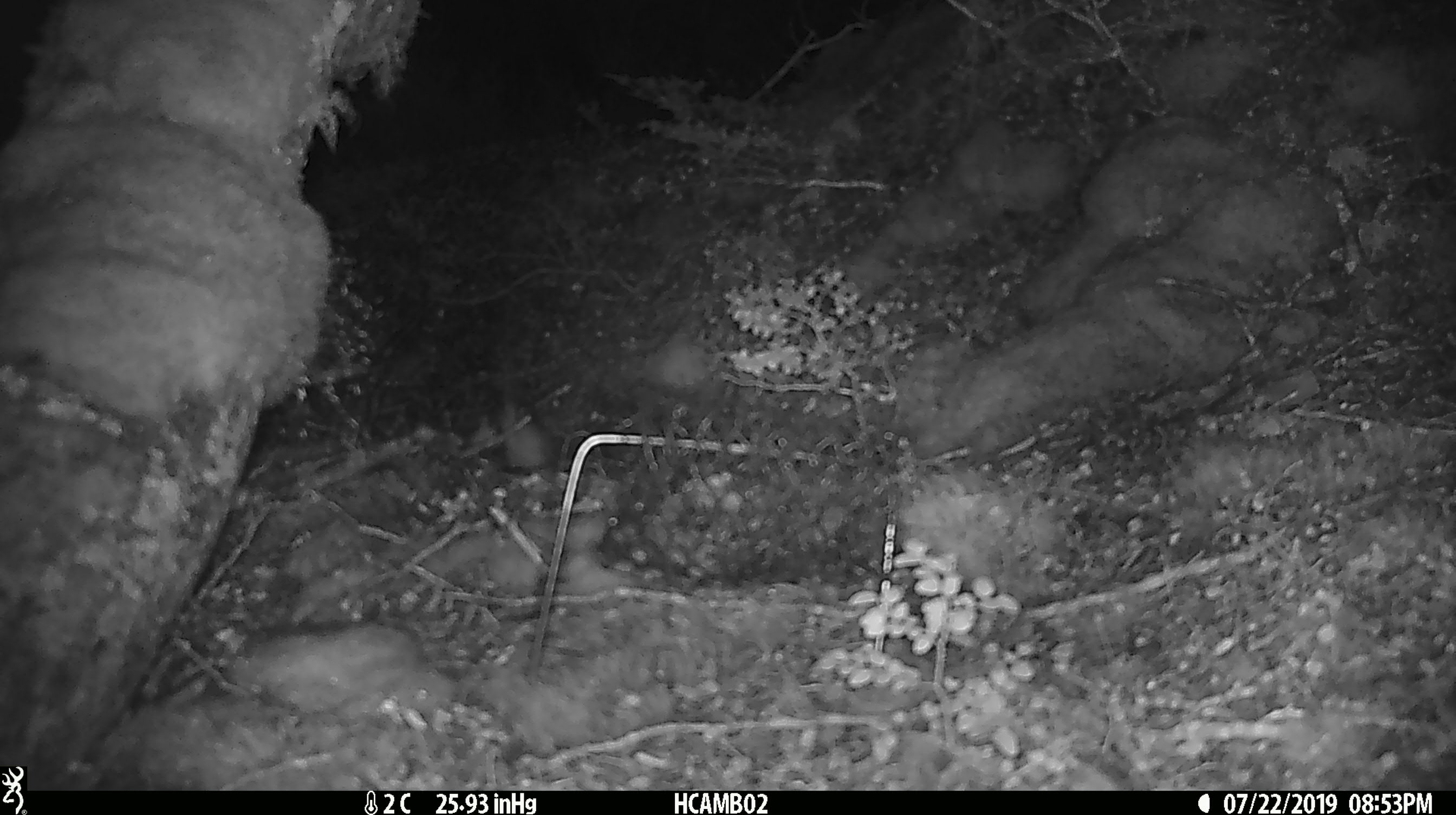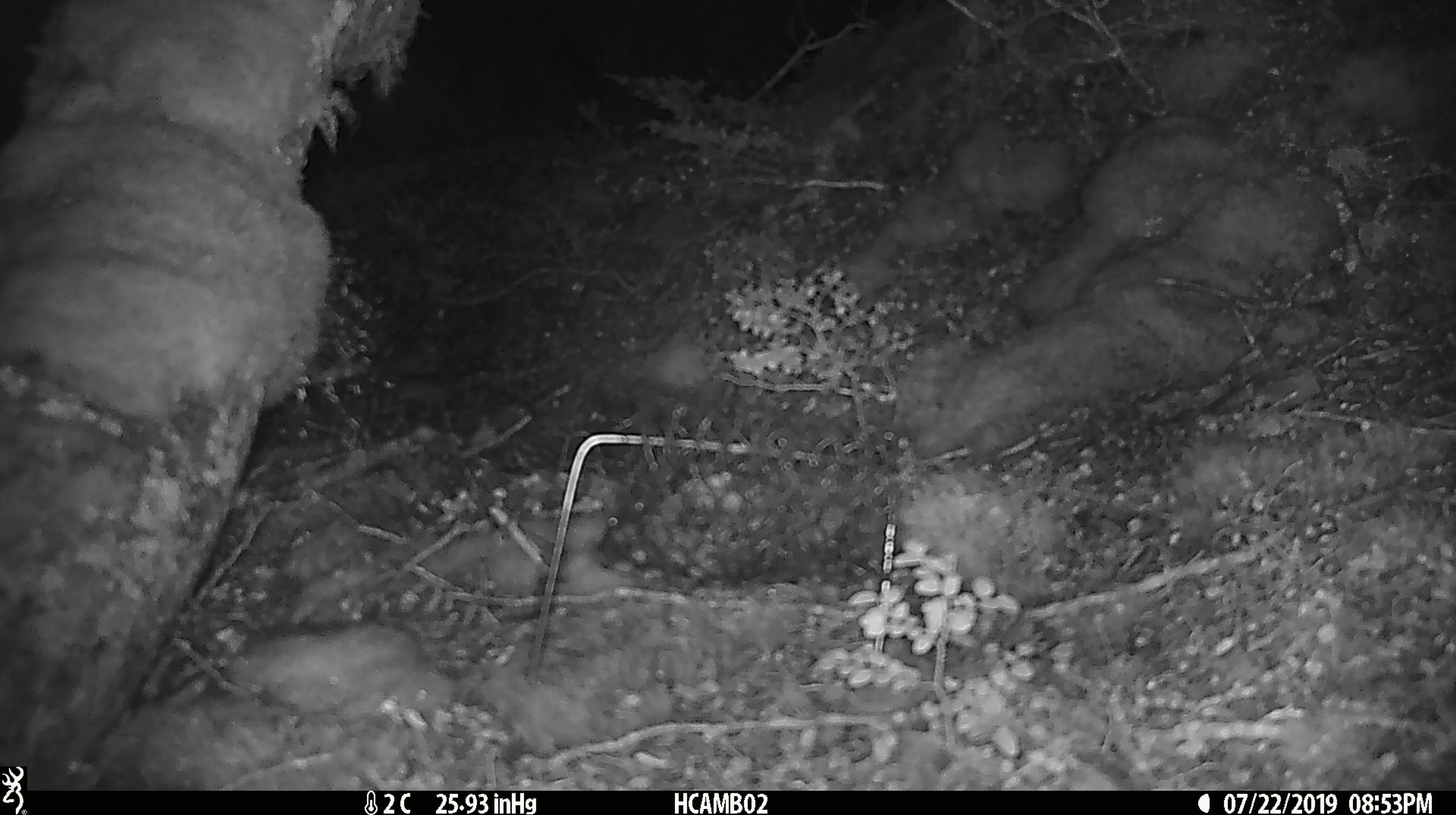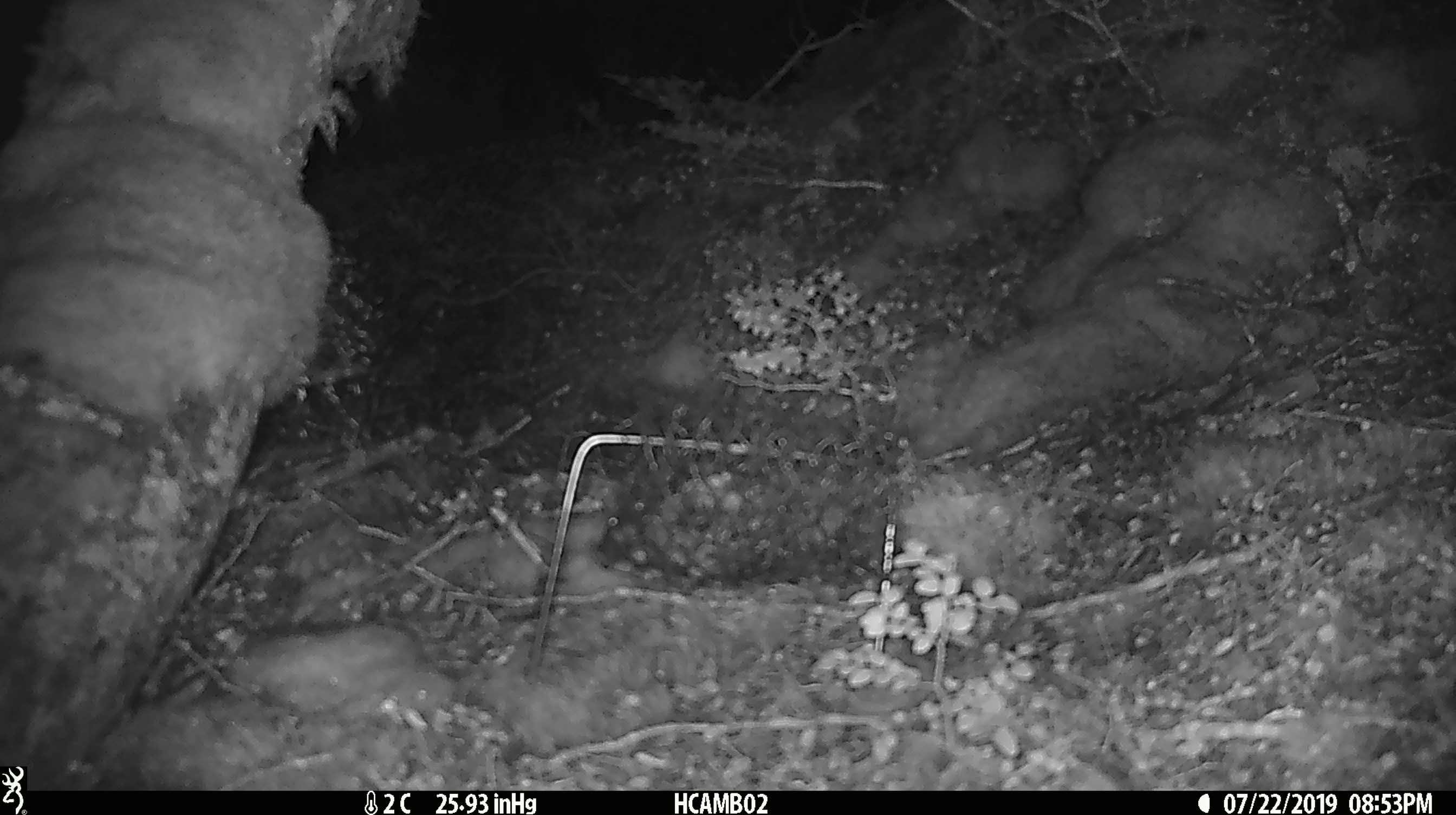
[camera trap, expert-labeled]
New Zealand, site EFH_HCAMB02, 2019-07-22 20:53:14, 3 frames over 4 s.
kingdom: Animalia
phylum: Chordata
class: Mammalia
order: Rodentia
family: Muridae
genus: Mus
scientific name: Mus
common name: mouse